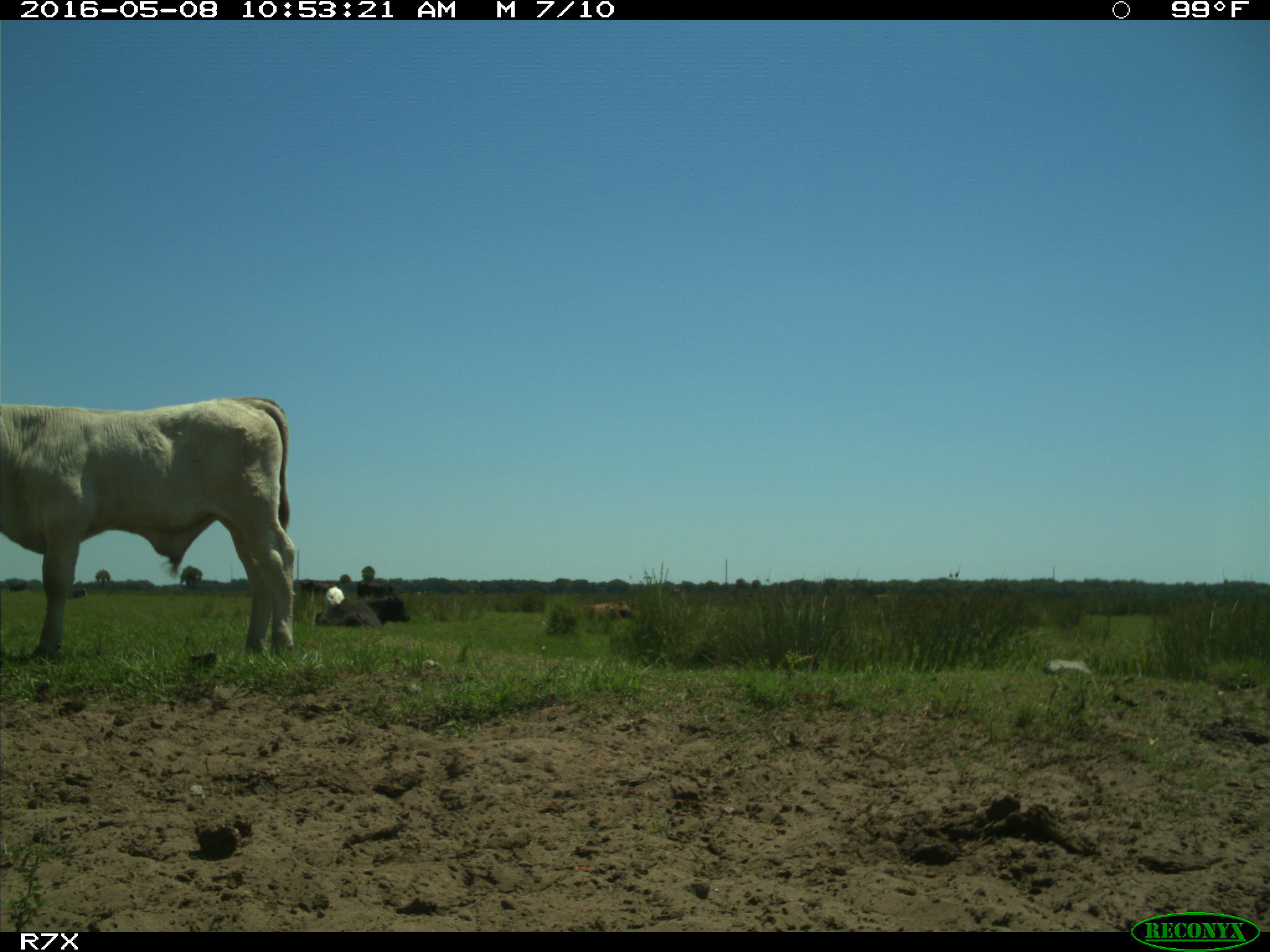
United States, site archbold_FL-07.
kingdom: Animalia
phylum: Chordata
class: Mammalia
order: Artiodactyla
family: Bovidae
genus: Bos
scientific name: Bos taurus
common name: domestic cow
Bos taurus (domestic cow).